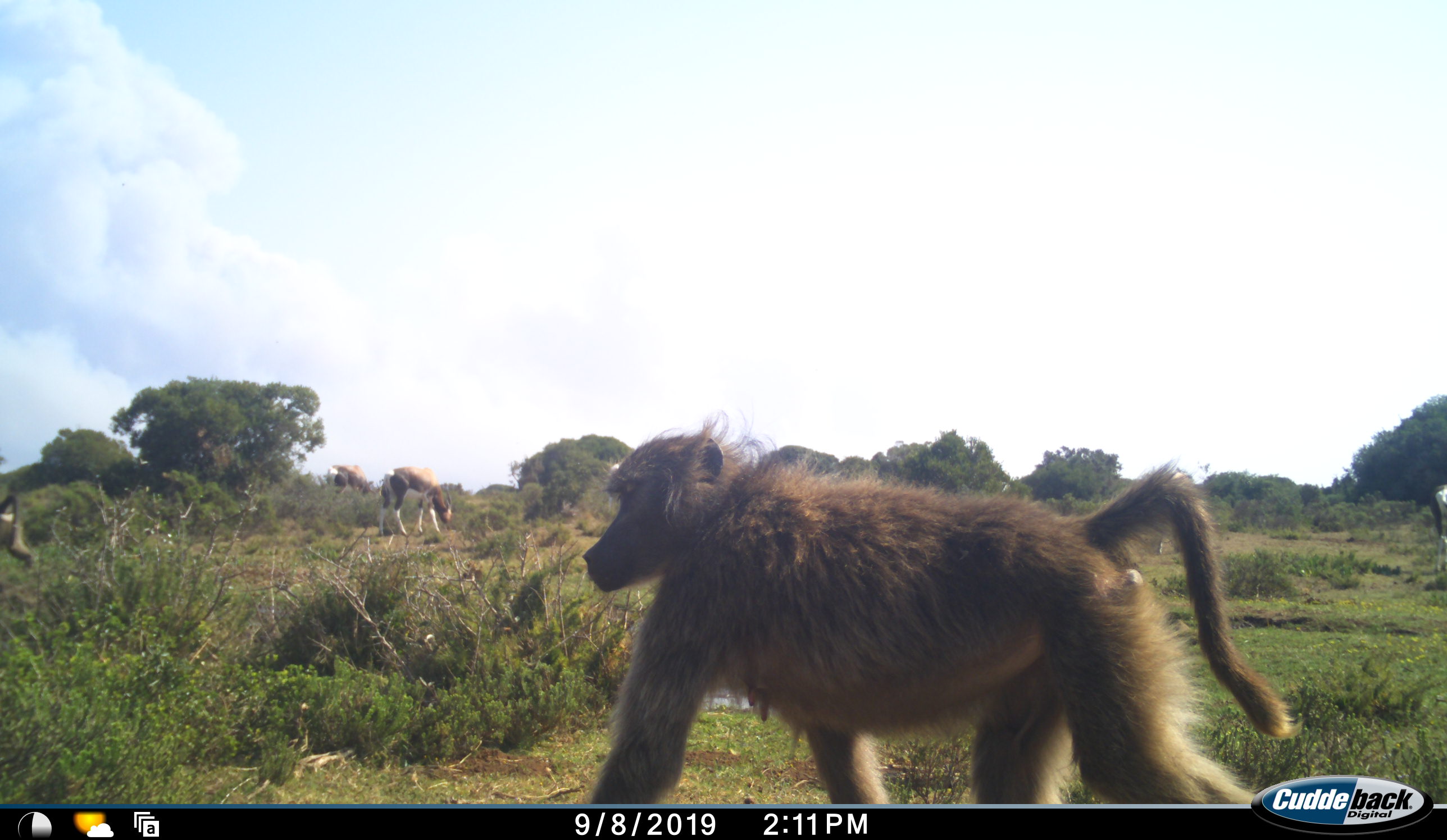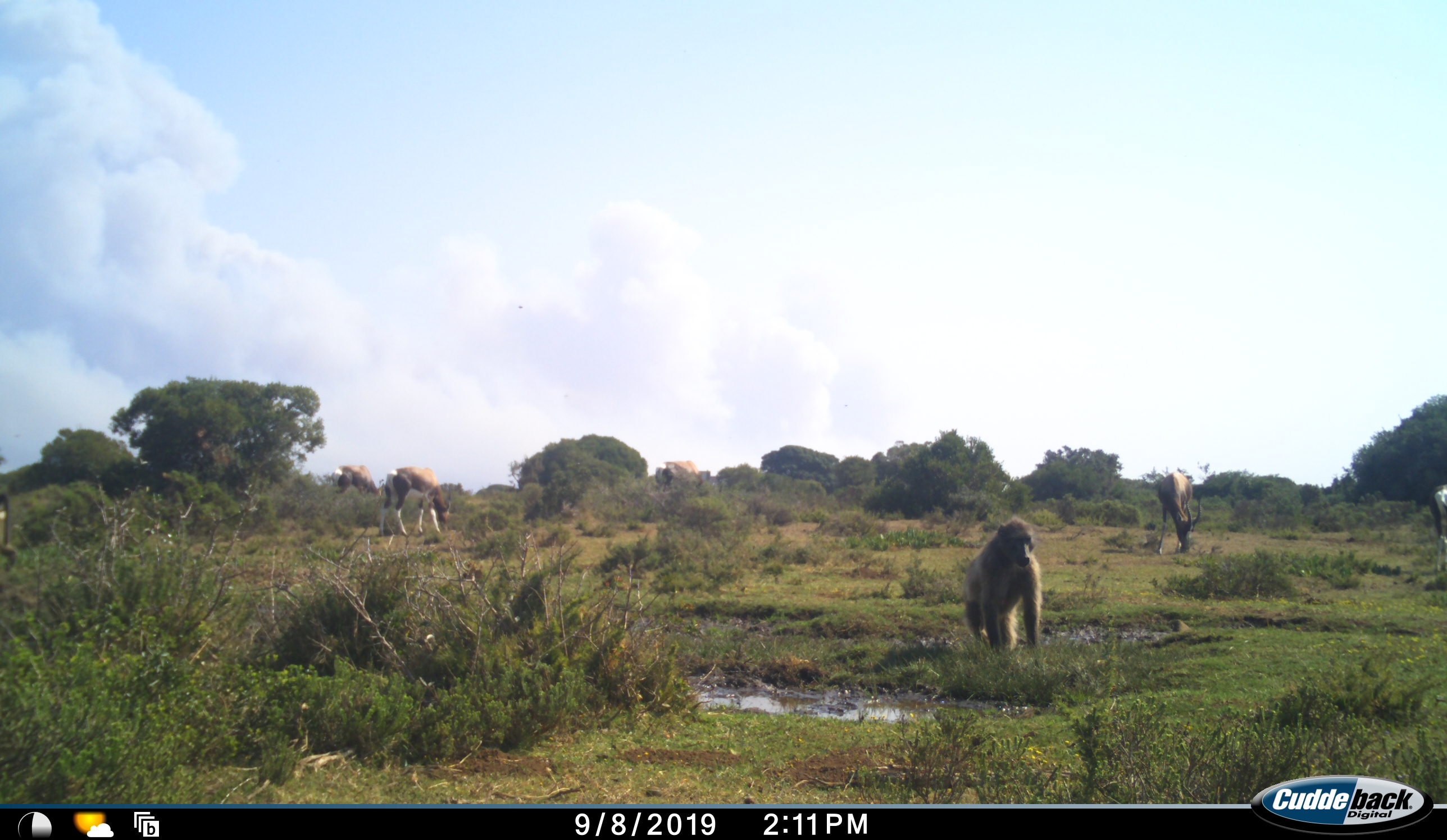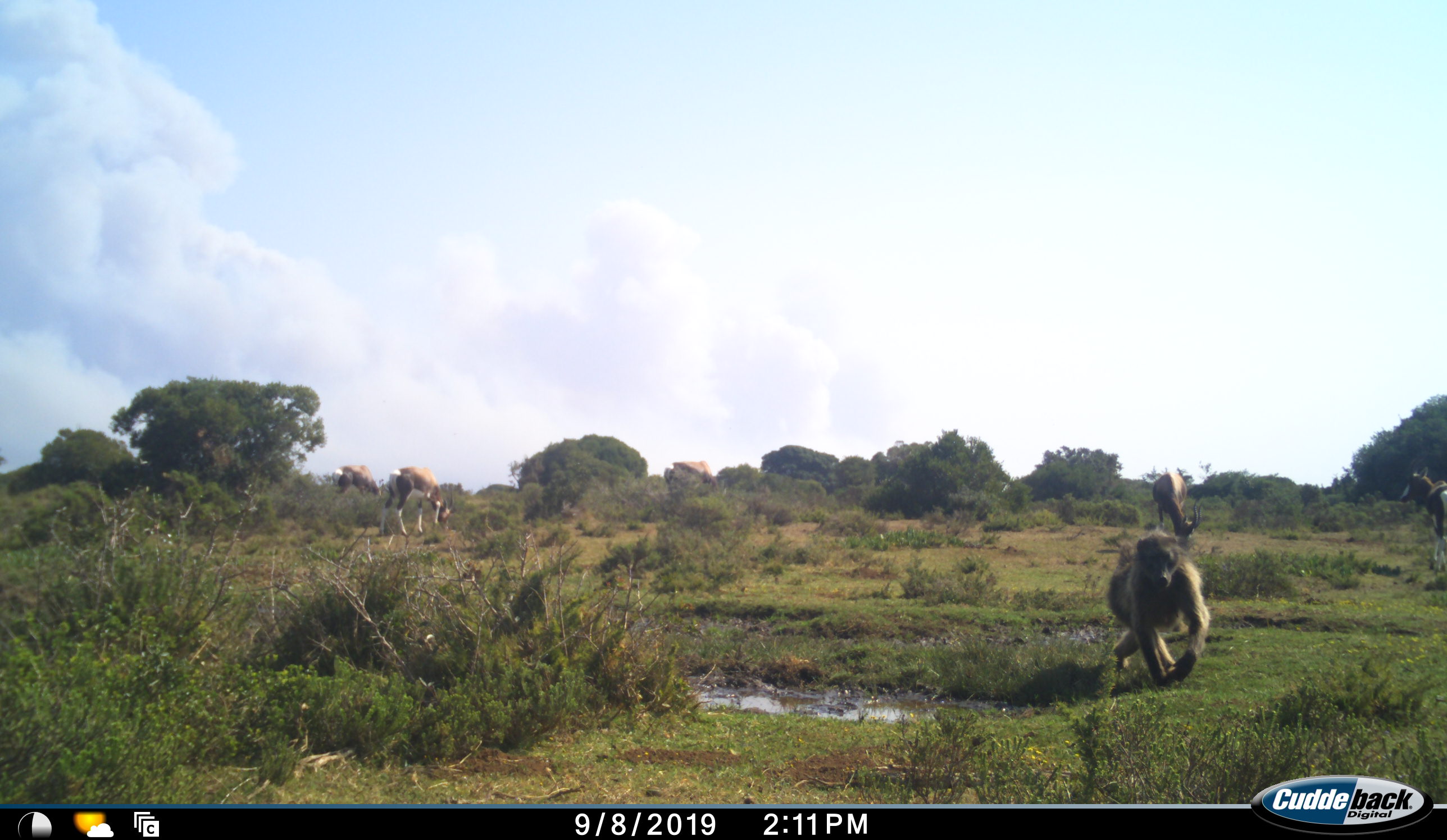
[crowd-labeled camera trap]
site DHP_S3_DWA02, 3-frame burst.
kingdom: Animalia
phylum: Chordata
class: Mammalia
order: Primates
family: Cercopithecidae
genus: Papio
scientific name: Papio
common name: baboon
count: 2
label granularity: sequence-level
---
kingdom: Animalia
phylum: Chordata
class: Mammalia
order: Artiodactyla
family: Bovidae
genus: Damaliscus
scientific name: Damaliscus pygargus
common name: bontebok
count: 4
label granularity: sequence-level